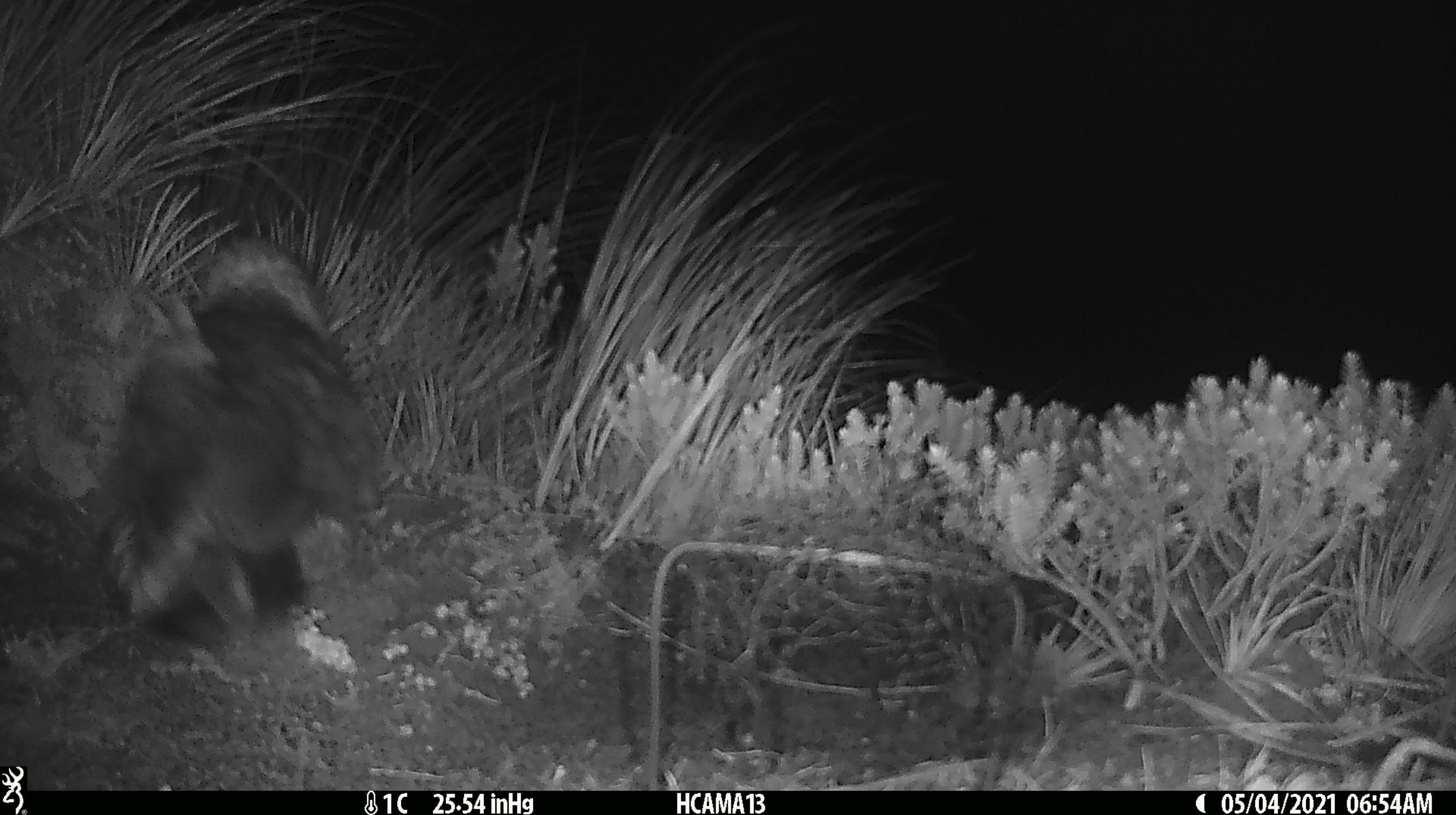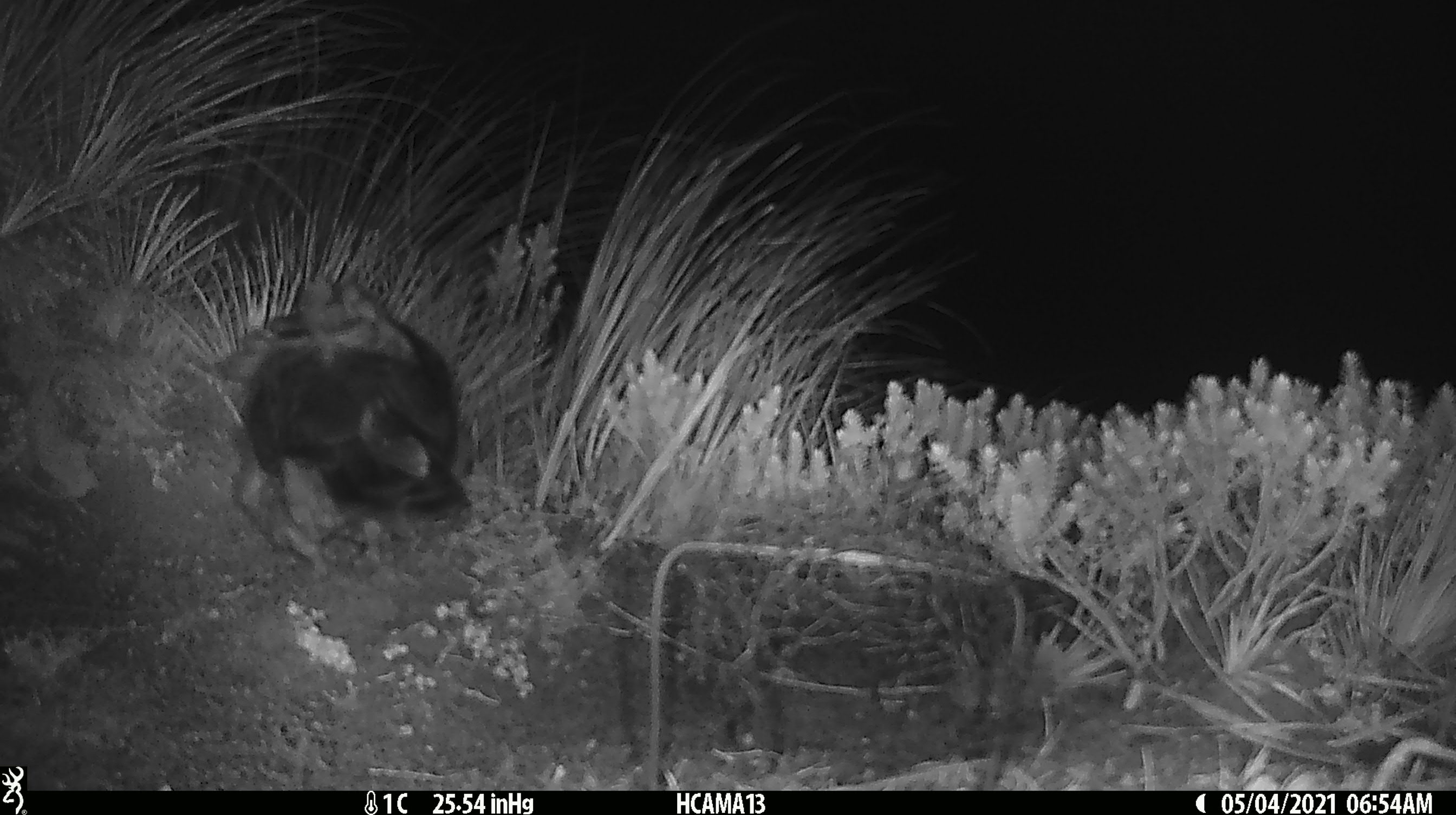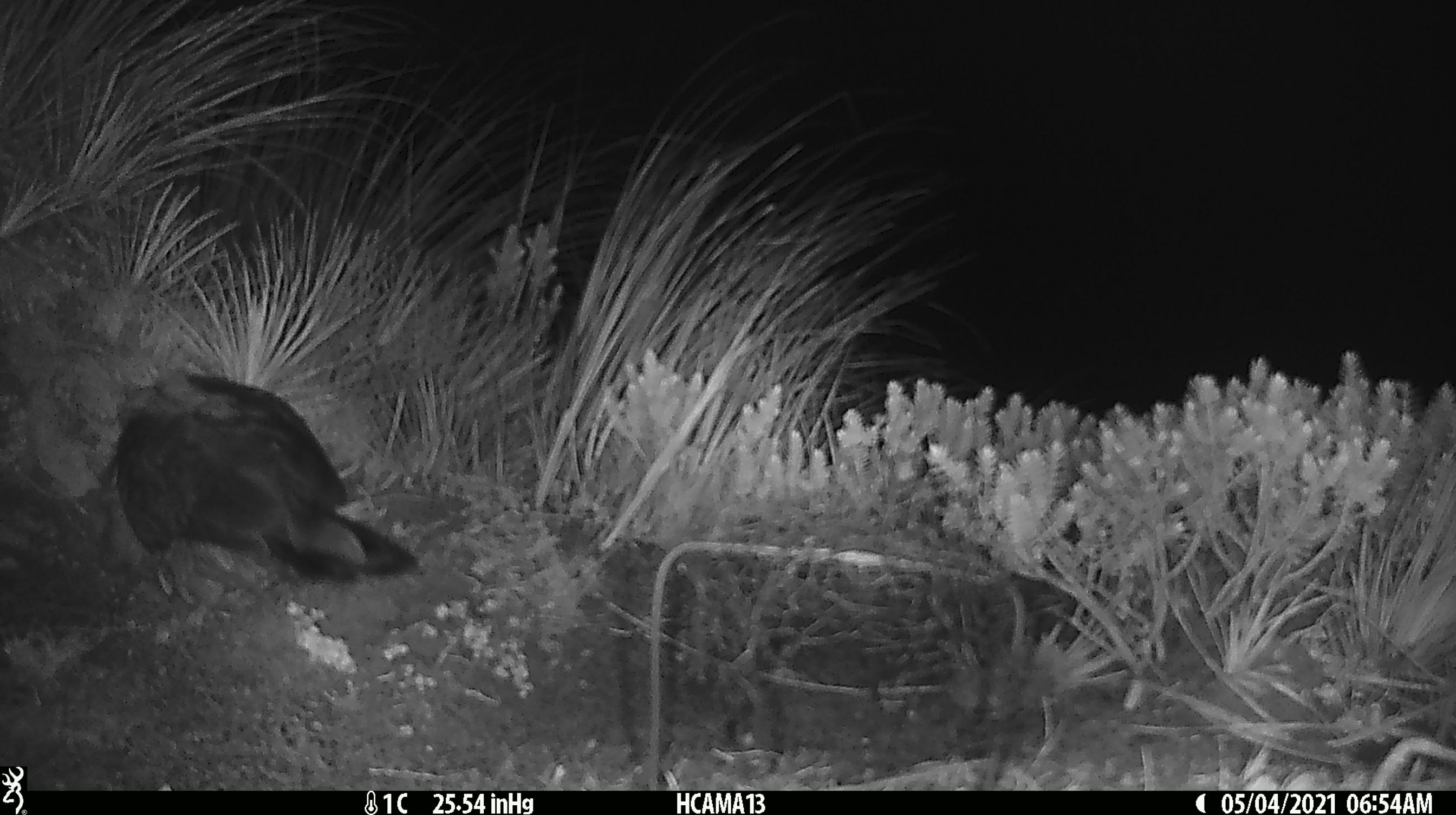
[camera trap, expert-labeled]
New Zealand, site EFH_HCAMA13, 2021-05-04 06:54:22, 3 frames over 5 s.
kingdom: Animalia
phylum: Chordata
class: Aves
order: Psittaciformes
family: Strigopidae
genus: Nestor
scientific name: Nestor notabilis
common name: kea